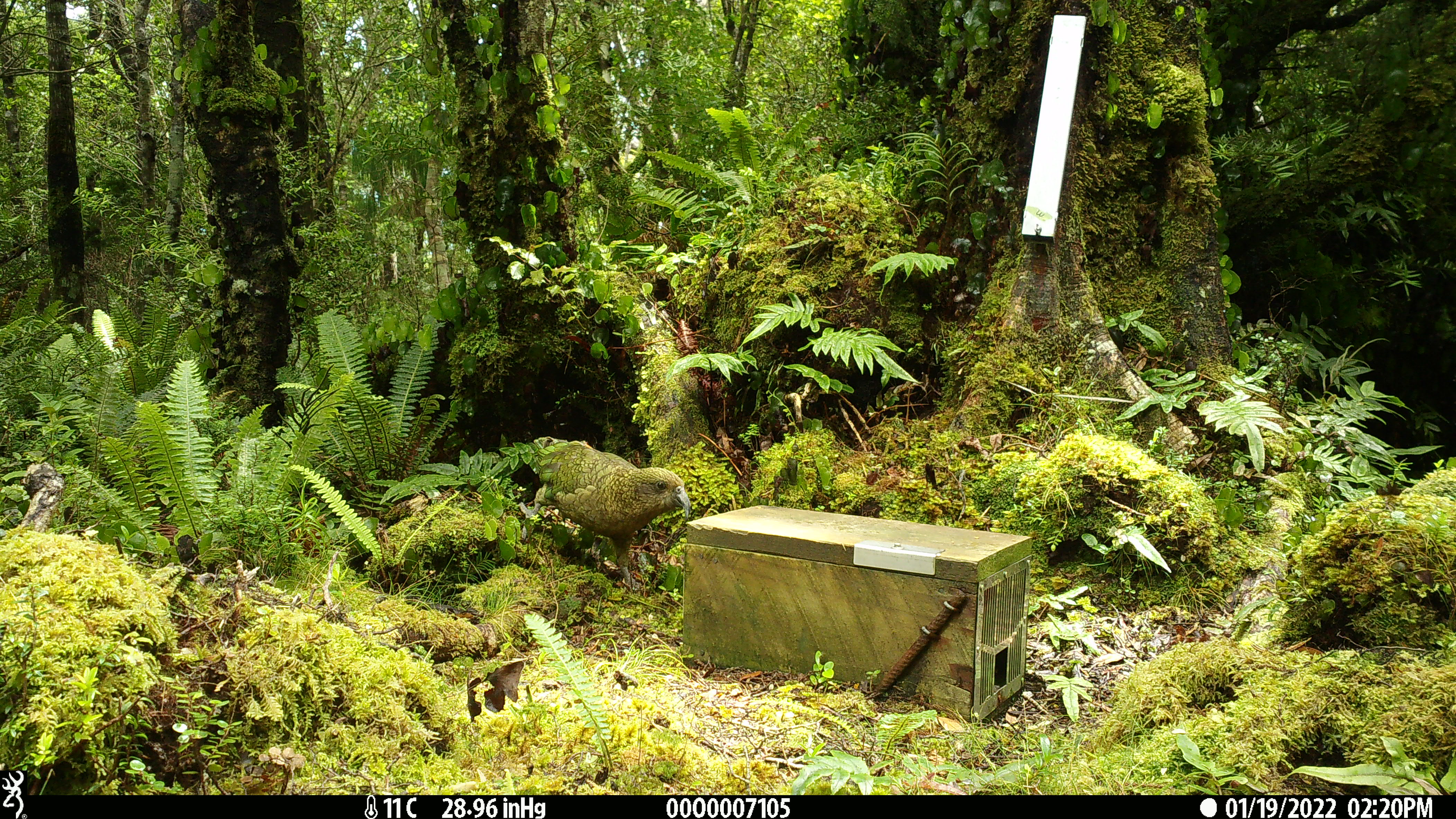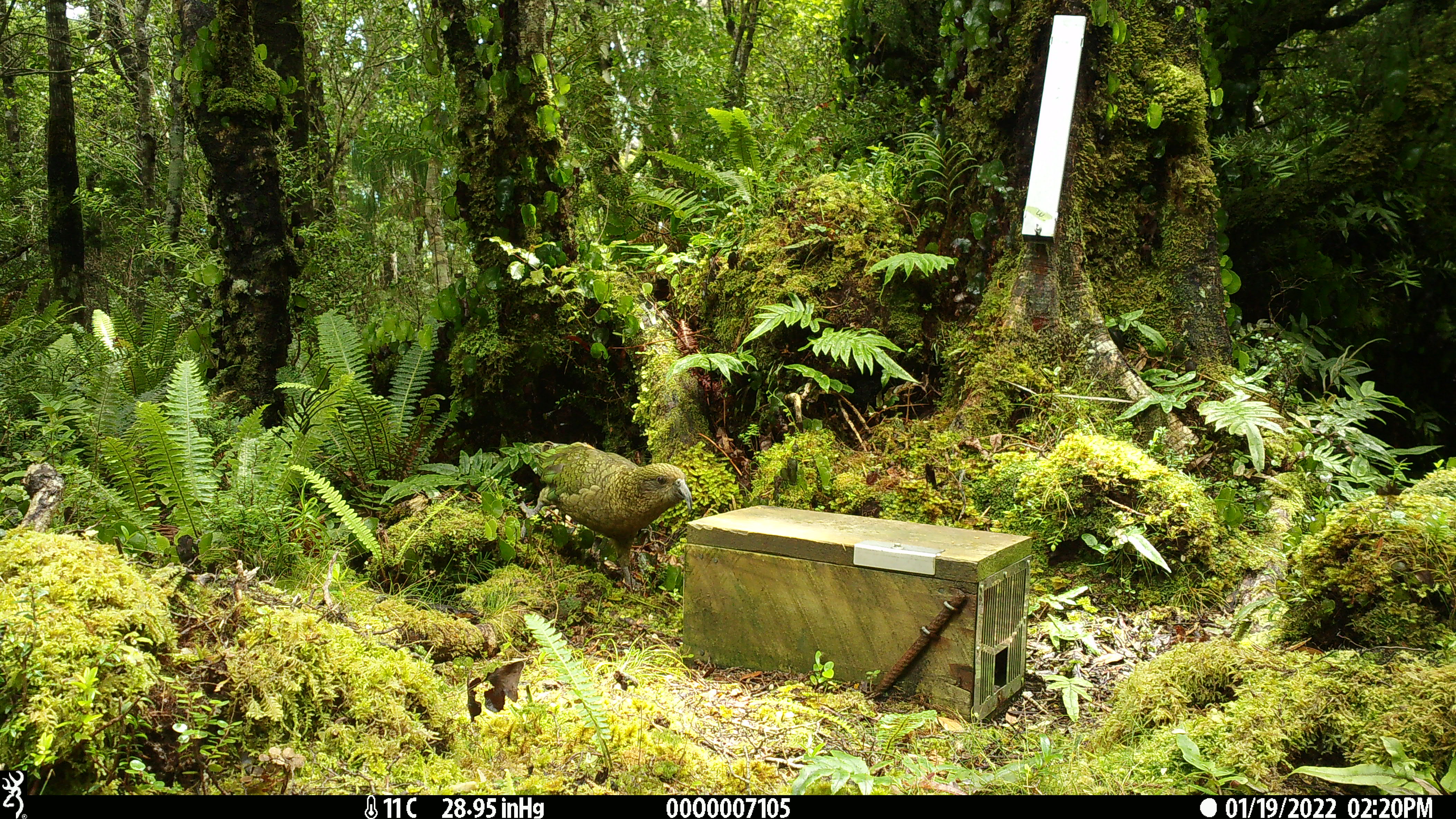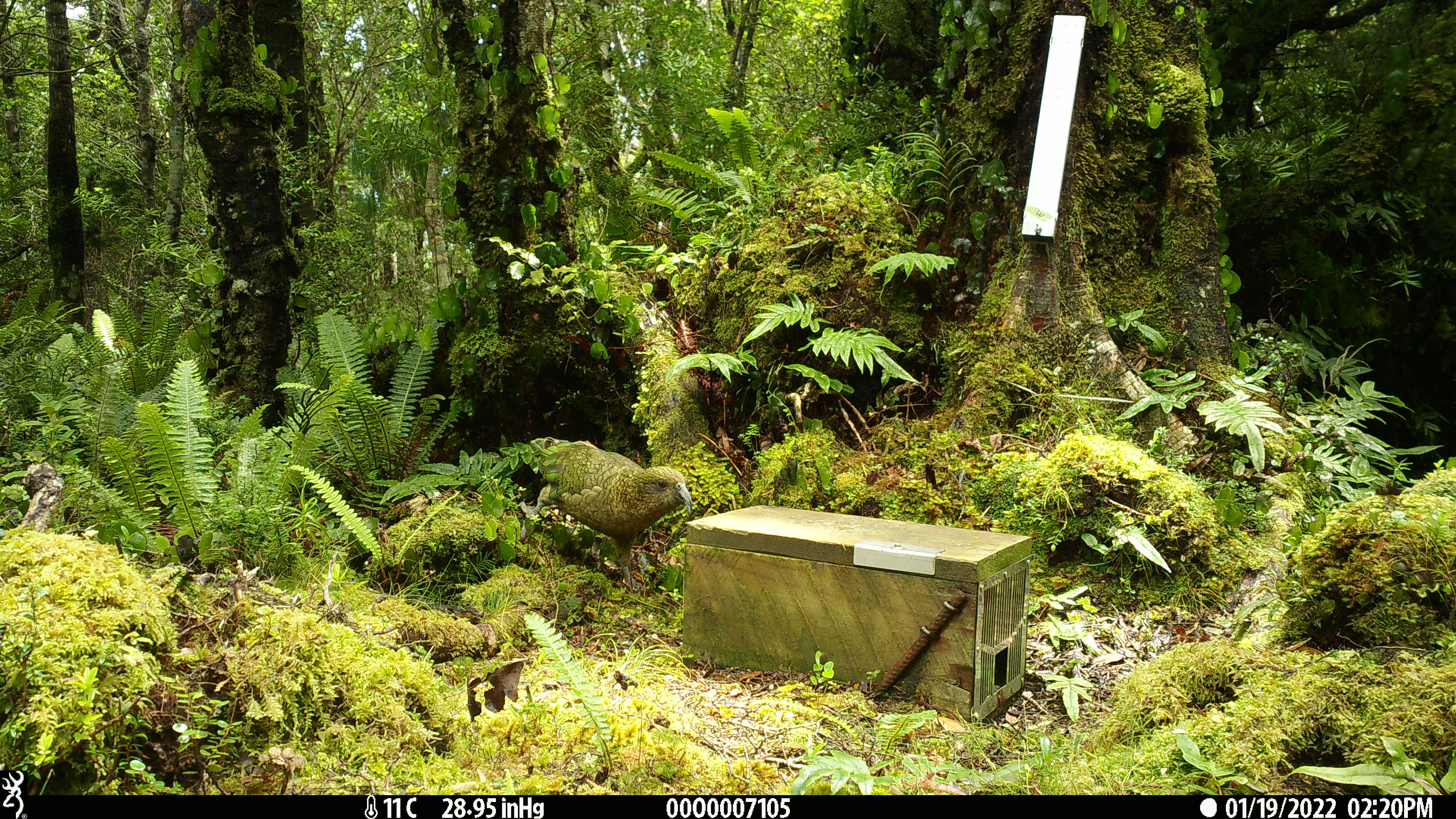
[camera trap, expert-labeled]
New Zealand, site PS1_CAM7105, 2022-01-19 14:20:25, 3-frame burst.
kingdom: Animalia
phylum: Chordata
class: Aves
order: Psittaciformes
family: Strigopidae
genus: Nestor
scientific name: Nestor notabilis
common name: kea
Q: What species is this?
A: Kea (Nestor notabilis).